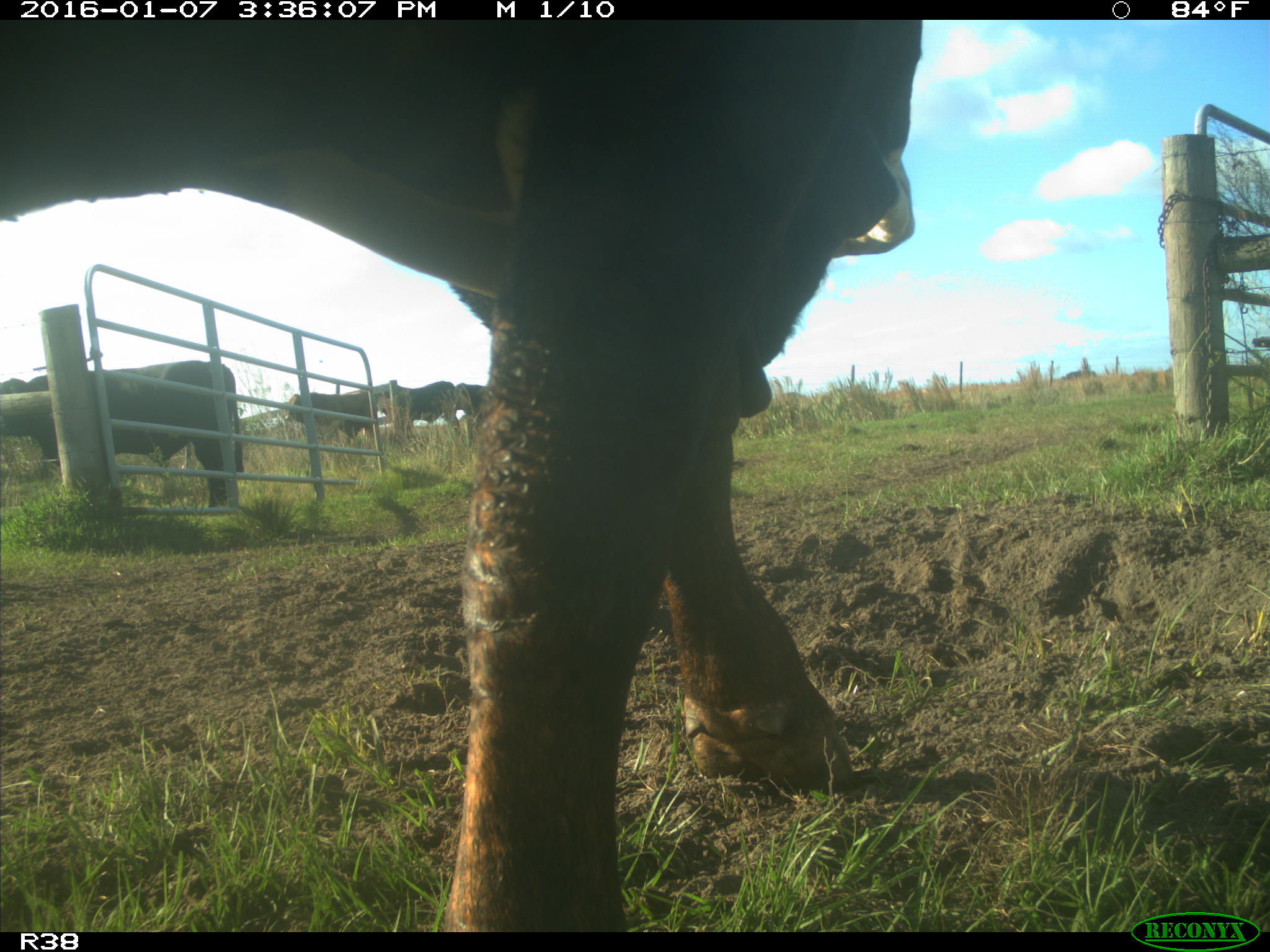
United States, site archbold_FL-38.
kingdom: Animalia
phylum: Chordata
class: Mammalia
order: Artiodactyla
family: Bovidae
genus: Bos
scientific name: Bos taurus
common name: domestic cow